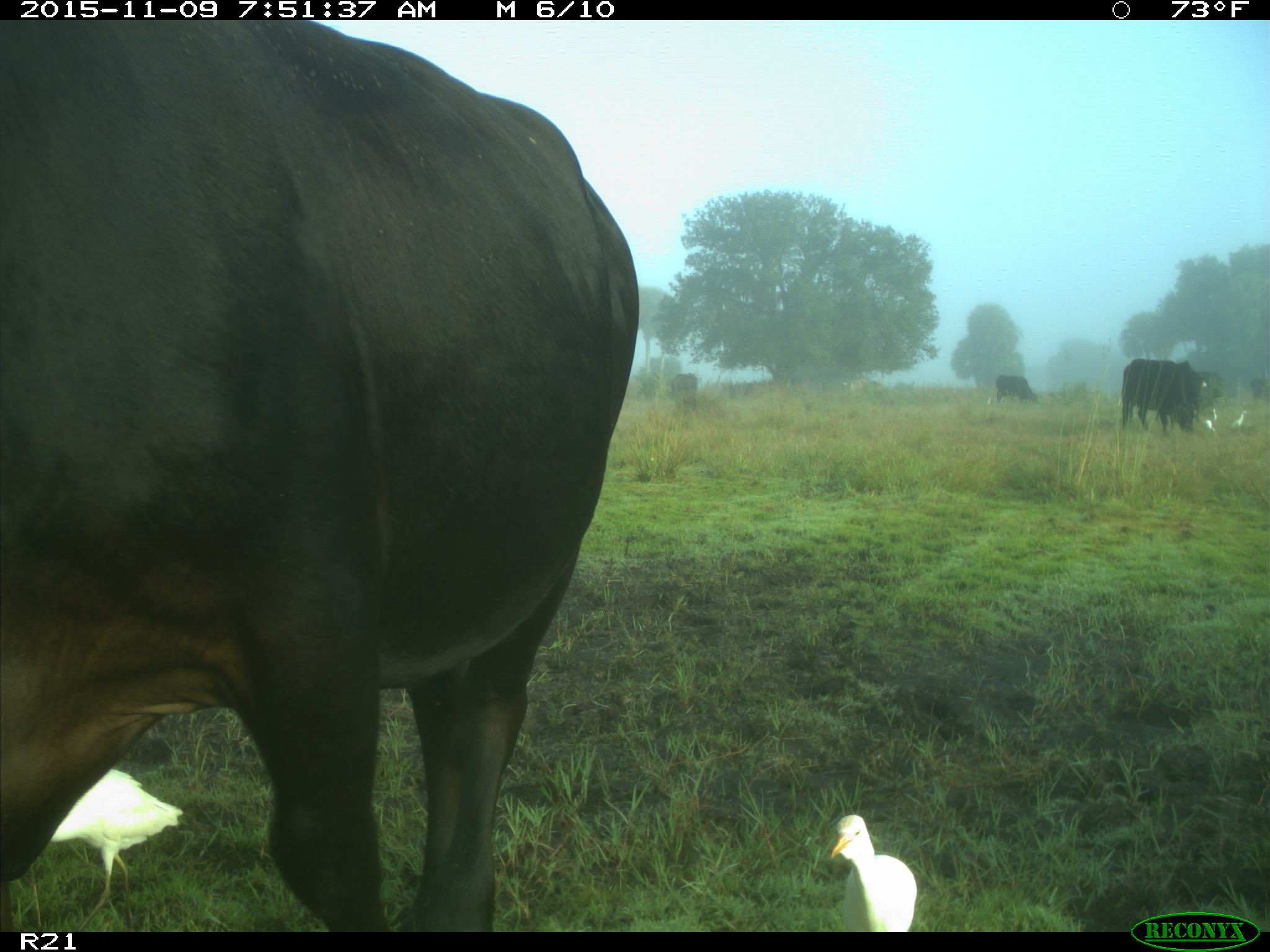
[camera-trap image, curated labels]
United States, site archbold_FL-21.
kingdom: Animalia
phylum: Chordata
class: Mammalia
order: Artiodactyla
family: Bovidae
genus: Bos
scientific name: Bos taurus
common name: domestic cow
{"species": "Bos taurus (domestic cow)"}